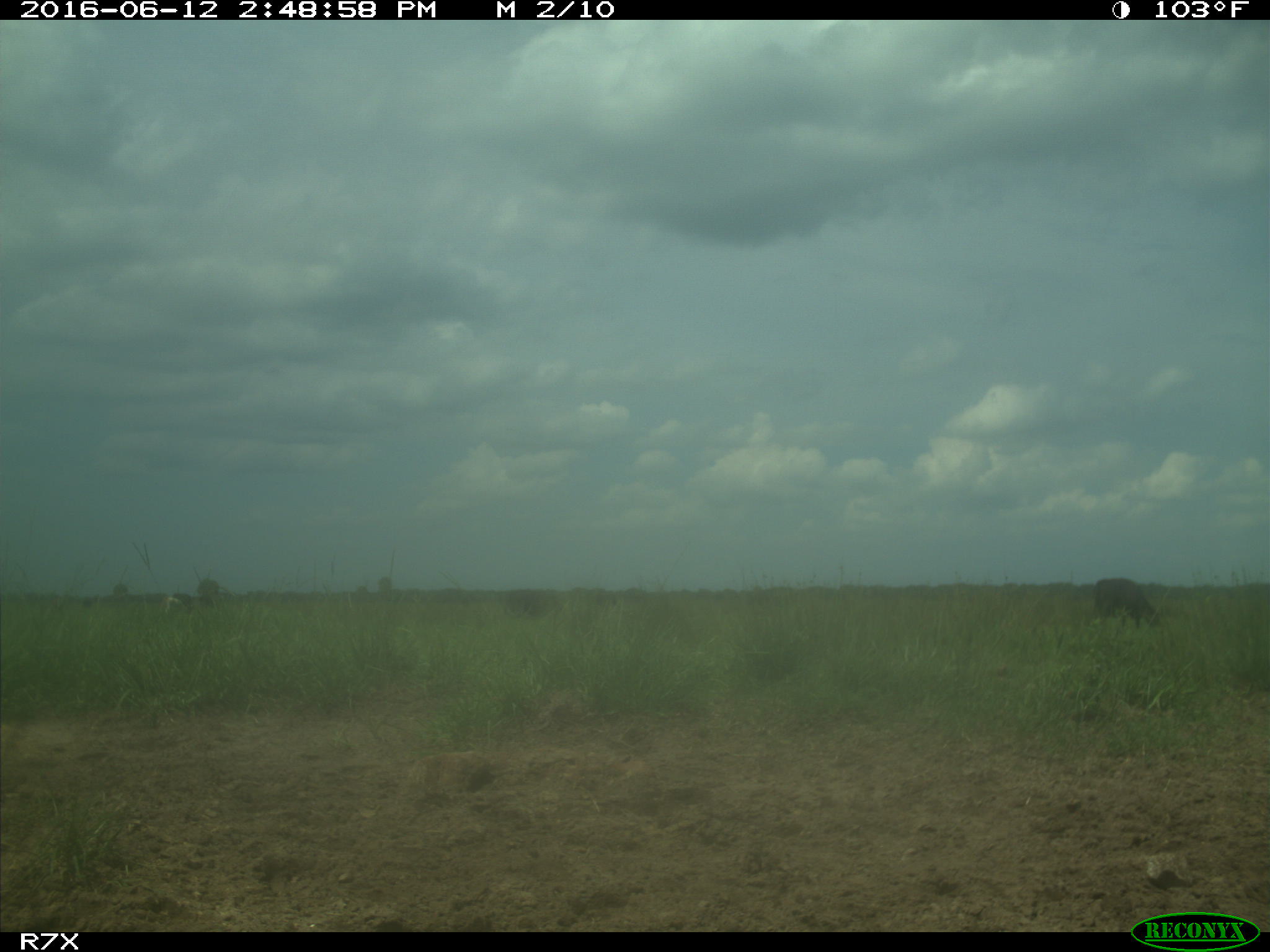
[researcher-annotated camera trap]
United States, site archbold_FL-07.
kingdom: Animalia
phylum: Chordata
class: Mammalia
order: Artiodactyla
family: Bovidae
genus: Bos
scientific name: Bos taurus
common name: domestic cow